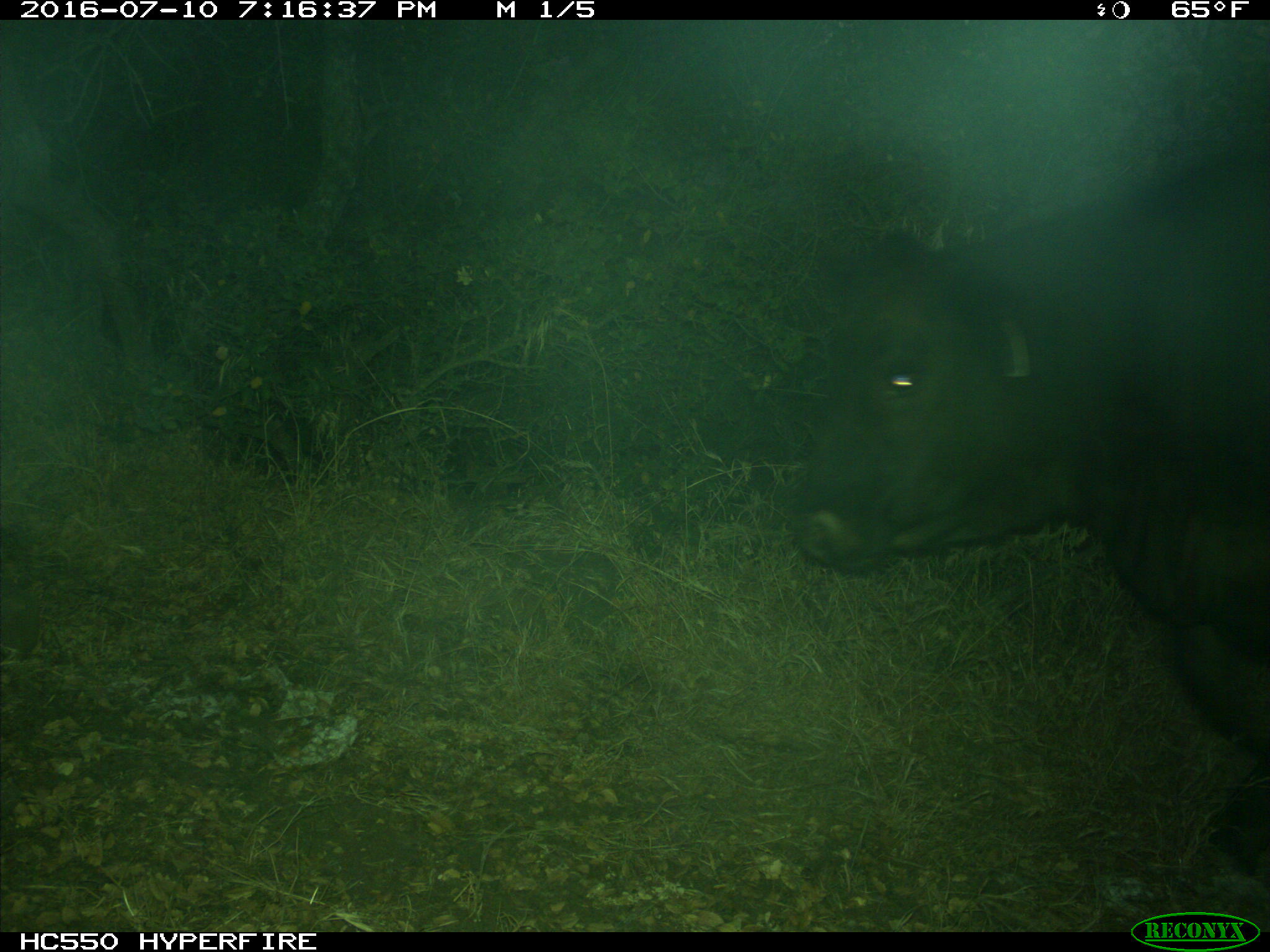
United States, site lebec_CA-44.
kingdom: Animalia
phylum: Chordata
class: Mammalia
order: Artiodactyla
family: Bovidae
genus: Bos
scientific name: Bos taurus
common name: domestic cow